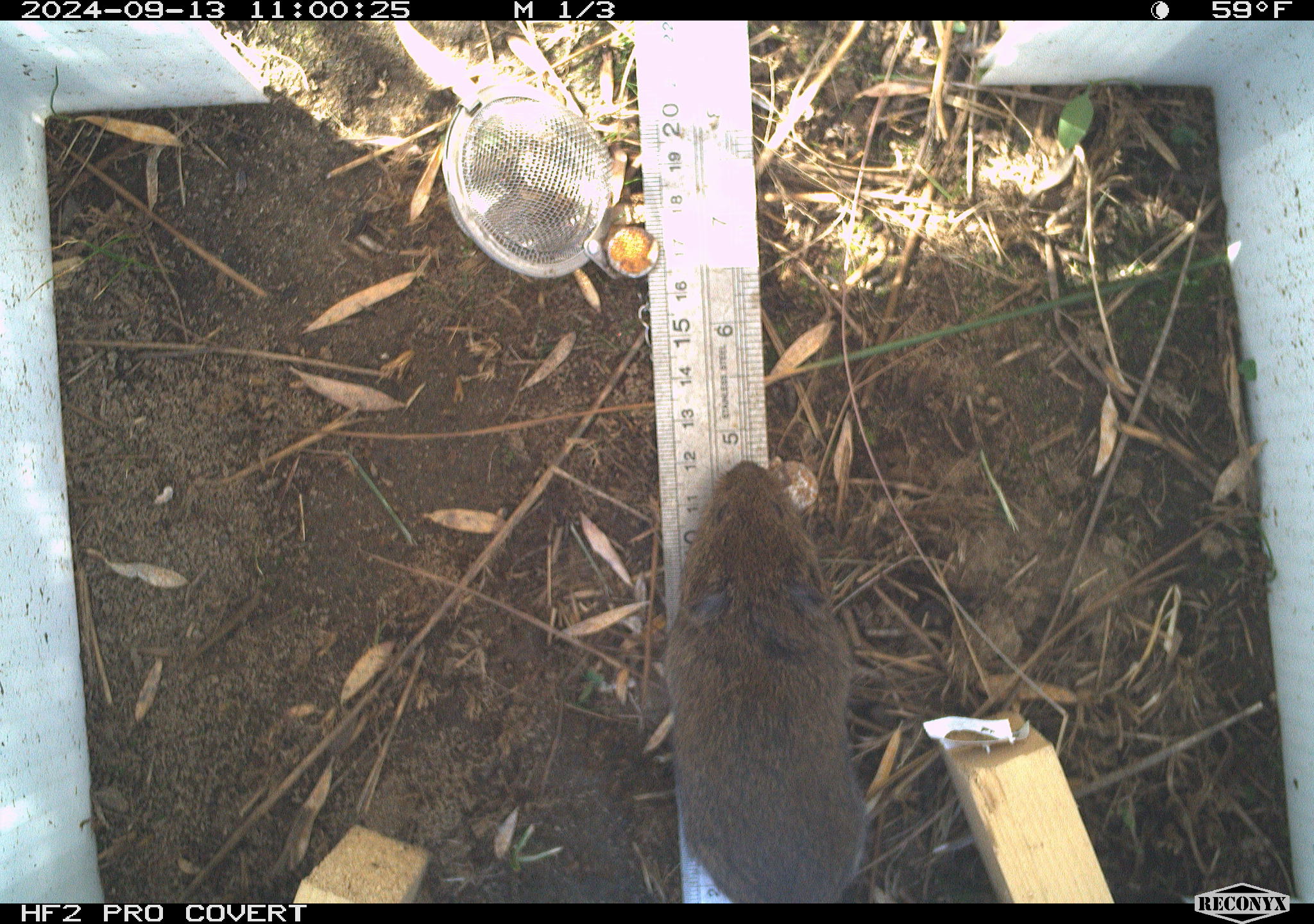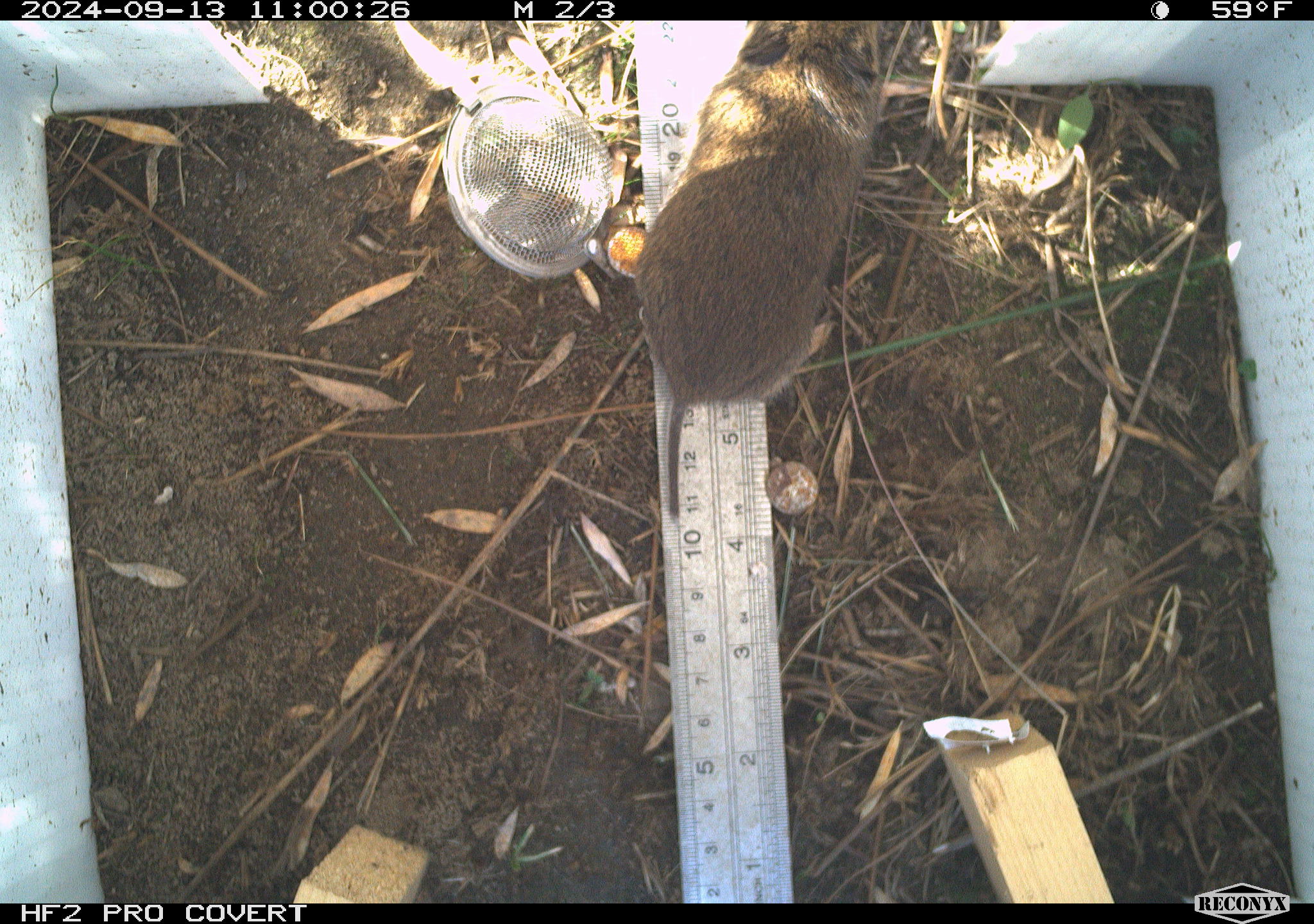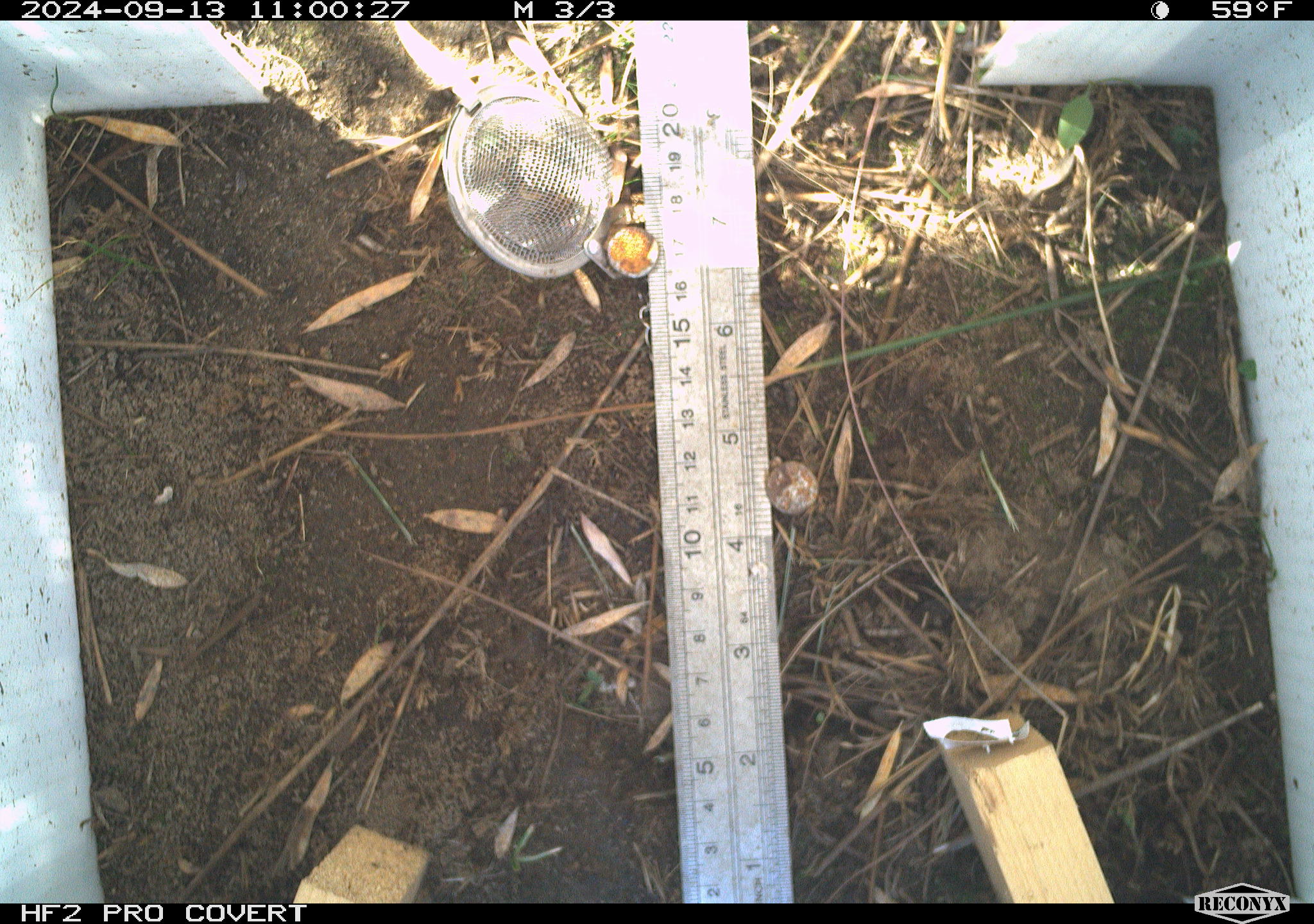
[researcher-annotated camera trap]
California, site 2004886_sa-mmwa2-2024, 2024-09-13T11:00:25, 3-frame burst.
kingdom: Animalia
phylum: Chordata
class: Mammalia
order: Rodentia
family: Cricetidae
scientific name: Arvicolinae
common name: voles, lemmings, and muskrats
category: arvicolinae subfamily